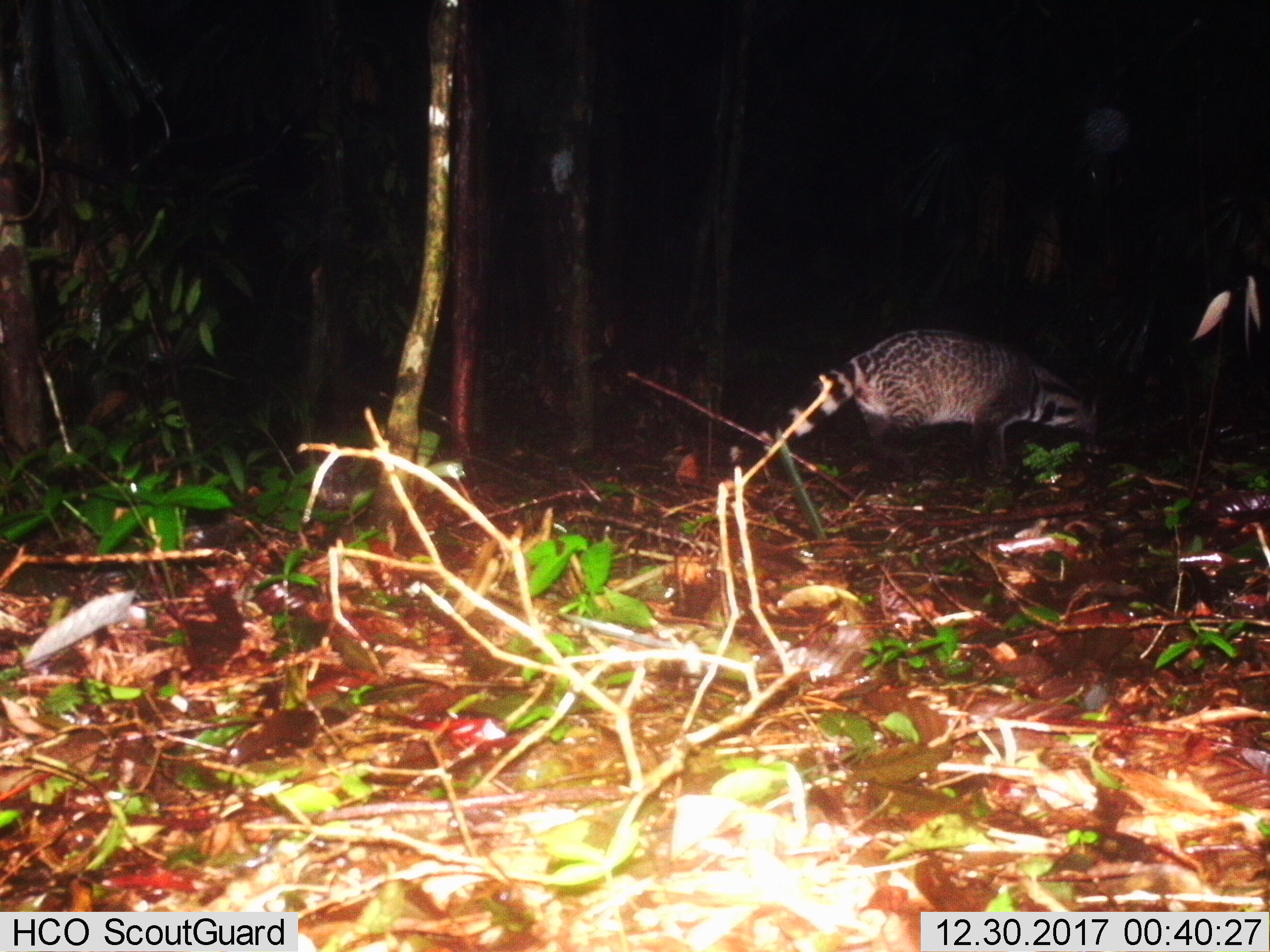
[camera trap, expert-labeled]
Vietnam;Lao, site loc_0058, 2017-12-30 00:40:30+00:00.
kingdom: Animalia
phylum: Chordata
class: Mammalia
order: Carnivora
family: Viverridae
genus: Viverra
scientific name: Viverra zibetha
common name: large indian civet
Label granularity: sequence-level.